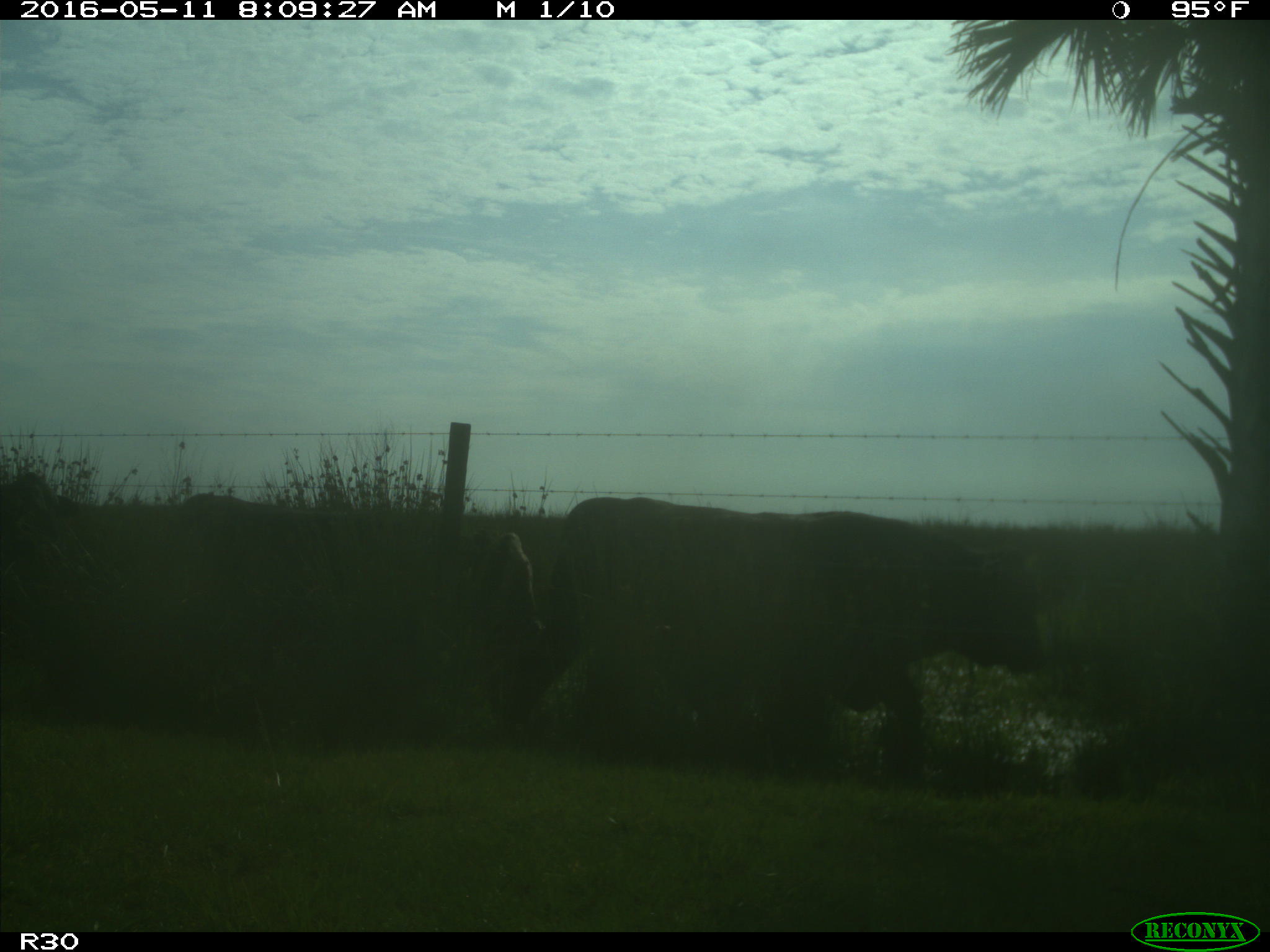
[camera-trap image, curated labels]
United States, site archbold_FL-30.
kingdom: Animalia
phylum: Chordata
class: Mammalia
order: Artiodactyla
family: Bovidae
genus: Bos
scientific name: Bos taurus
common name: domestic cow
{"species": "Bos taurus (domestic cow)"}